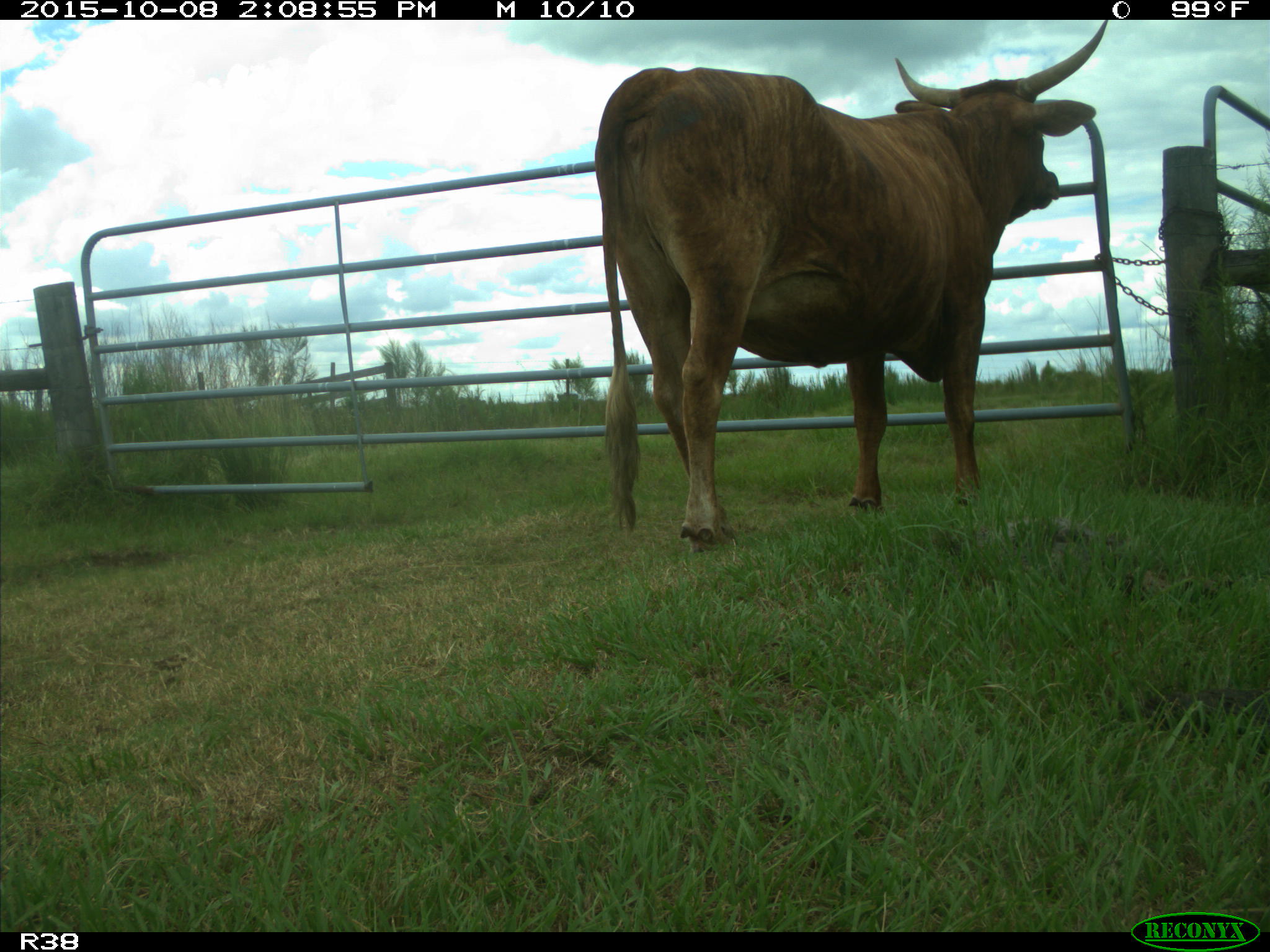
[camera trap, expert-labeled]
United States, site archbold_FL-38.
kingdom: Animalia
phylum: Chordata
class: Mammalia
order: Artiodactyla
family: Bovidae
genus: Bos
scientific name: Bos taurus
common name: domestic cow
Bos taurus (domestic cow).